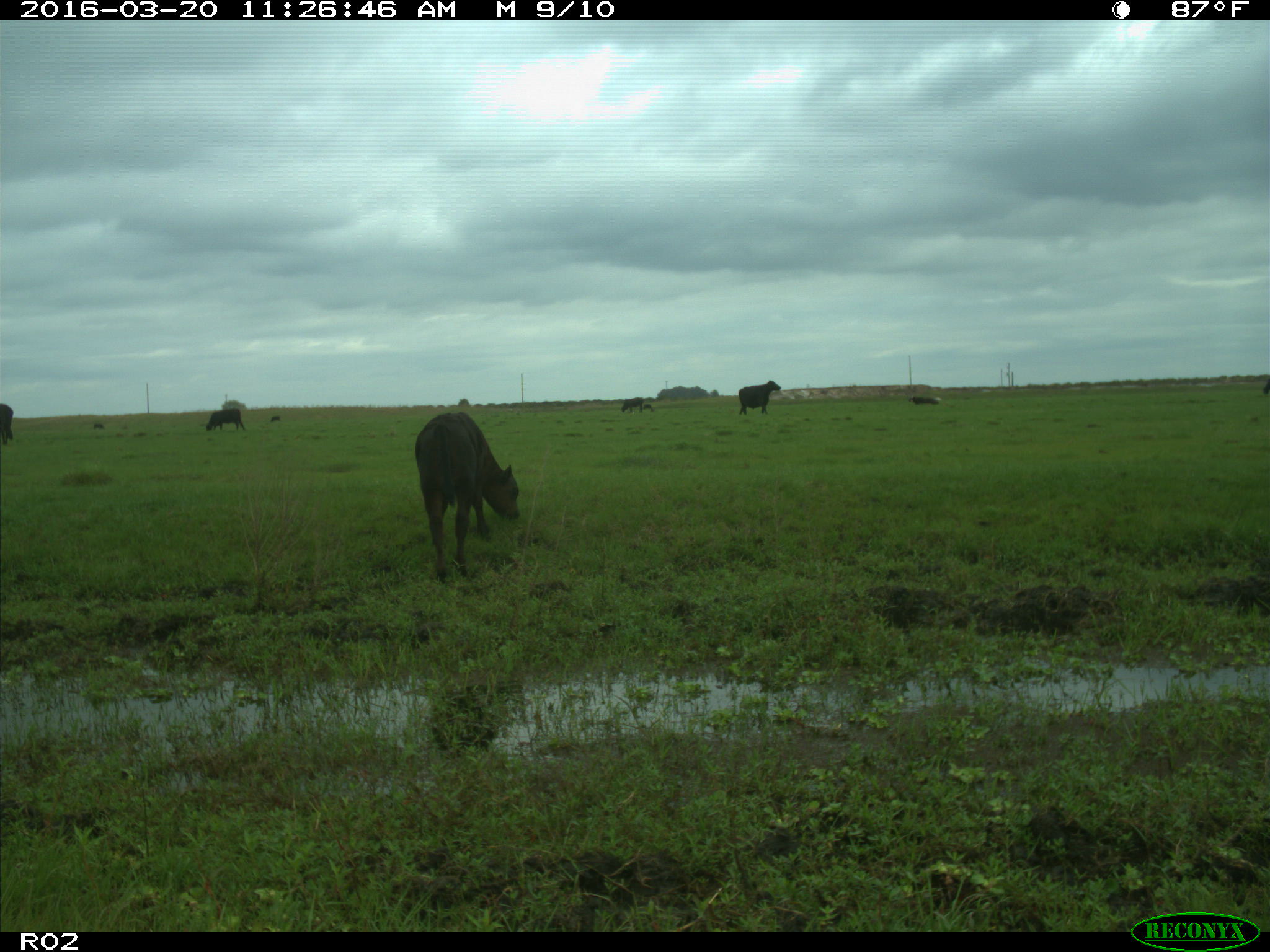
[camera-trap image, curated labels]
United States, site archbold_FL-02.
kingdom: Animalia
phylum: Chordata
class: Mammalia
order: Artiodactyla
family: Bovidae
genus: Bos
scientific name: Bos taurus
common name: domestic cow